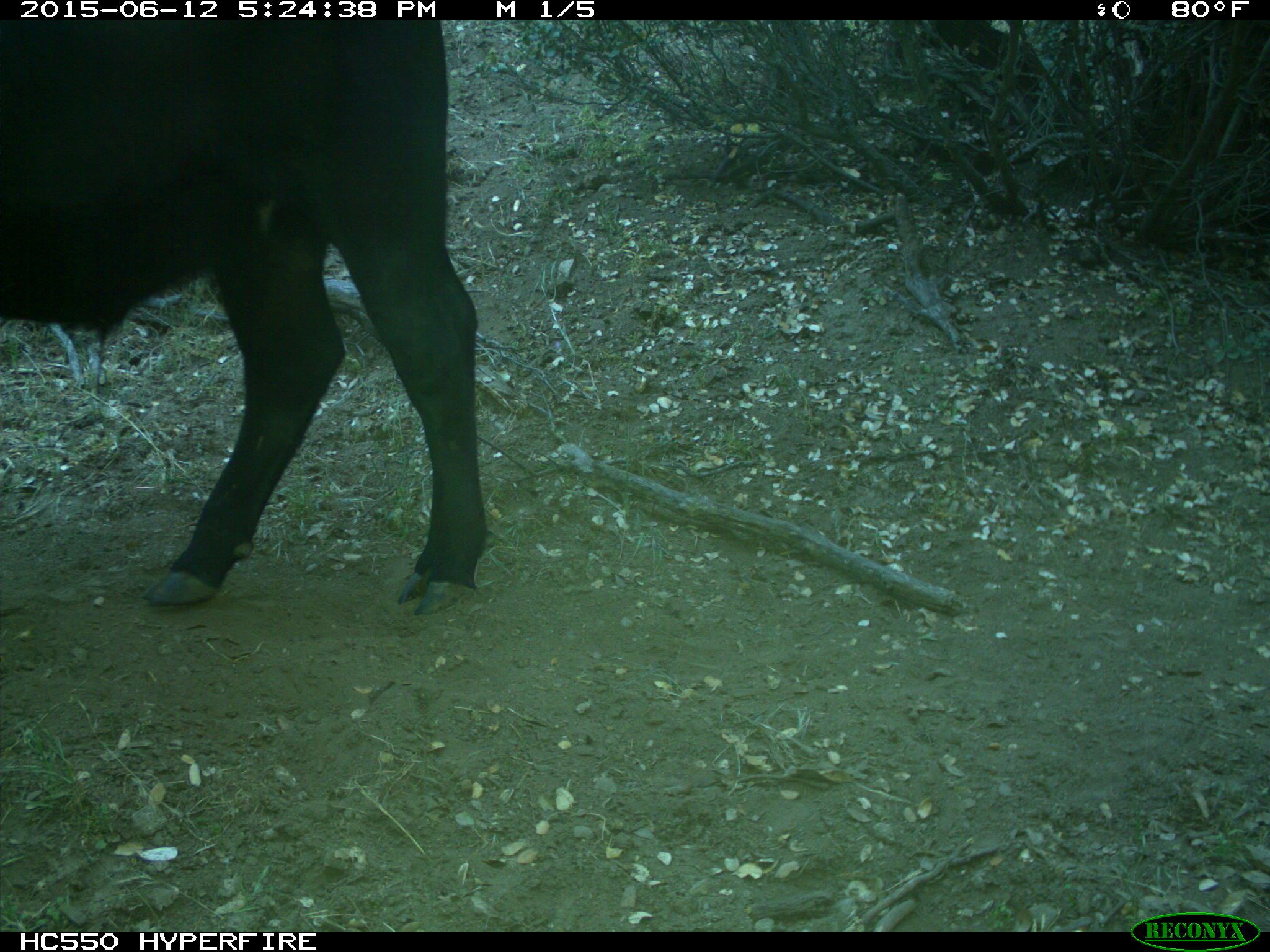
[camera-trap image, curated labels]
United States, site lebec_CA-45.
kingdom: Animalia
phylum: Chordata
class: Mammalia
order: Artiodactyla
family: Bovidae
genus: Bos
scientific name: Bos taurus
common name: domestic cow